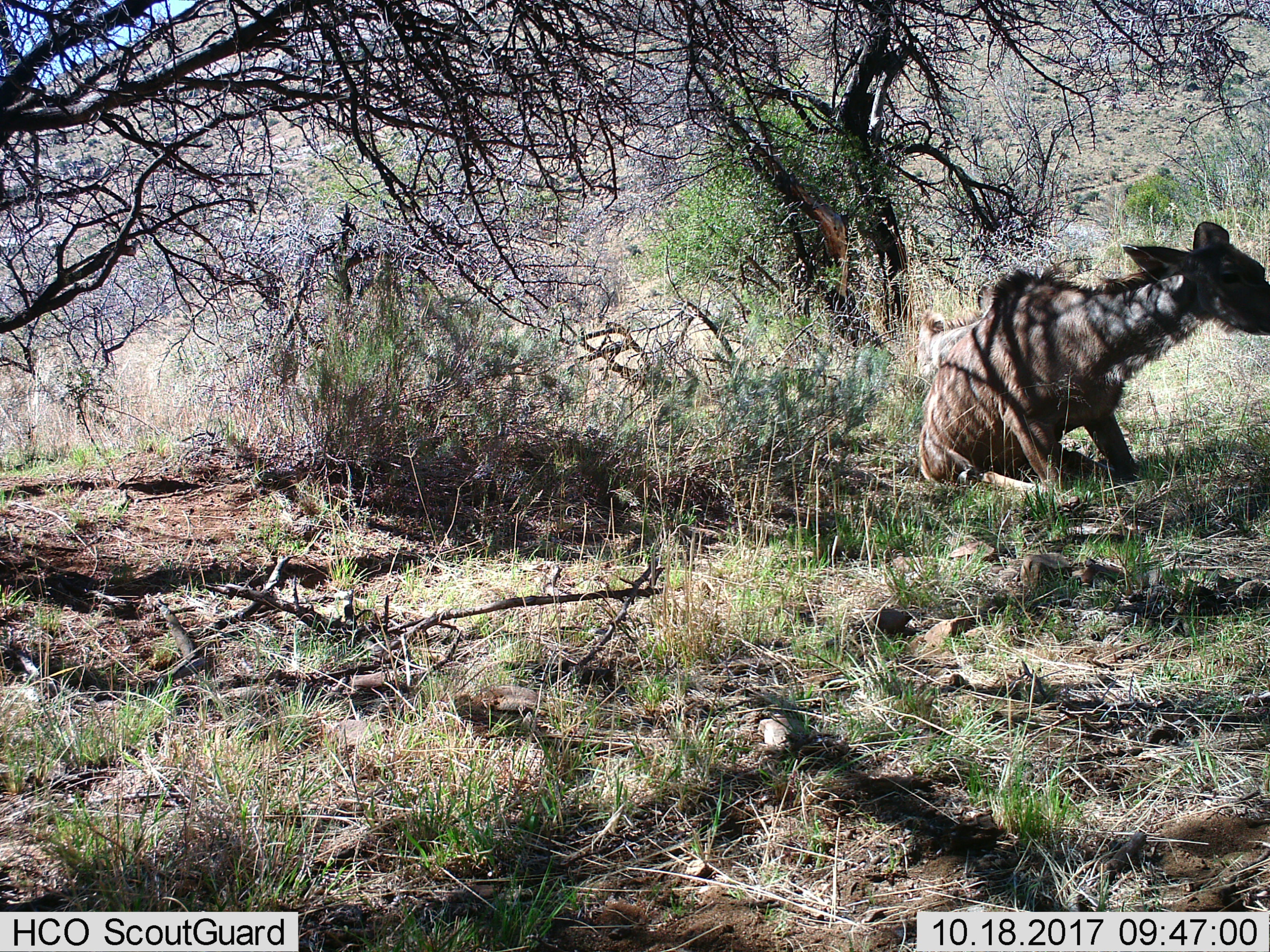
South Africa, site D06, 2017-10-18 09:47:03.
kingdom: Animalia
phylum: Chordata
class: Mammalia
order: Artiodactyla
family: Bovidae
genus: Tragelaphus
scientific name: Tragelaphus strepsiceros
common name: greater kudu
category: kudu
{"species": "kudu (greater kudu) (Tragelaphus strepsiceros)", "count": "2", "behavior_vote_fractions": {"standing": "0%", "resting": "100%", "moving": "0%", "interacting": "0%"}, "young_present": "25%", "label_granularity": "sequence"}